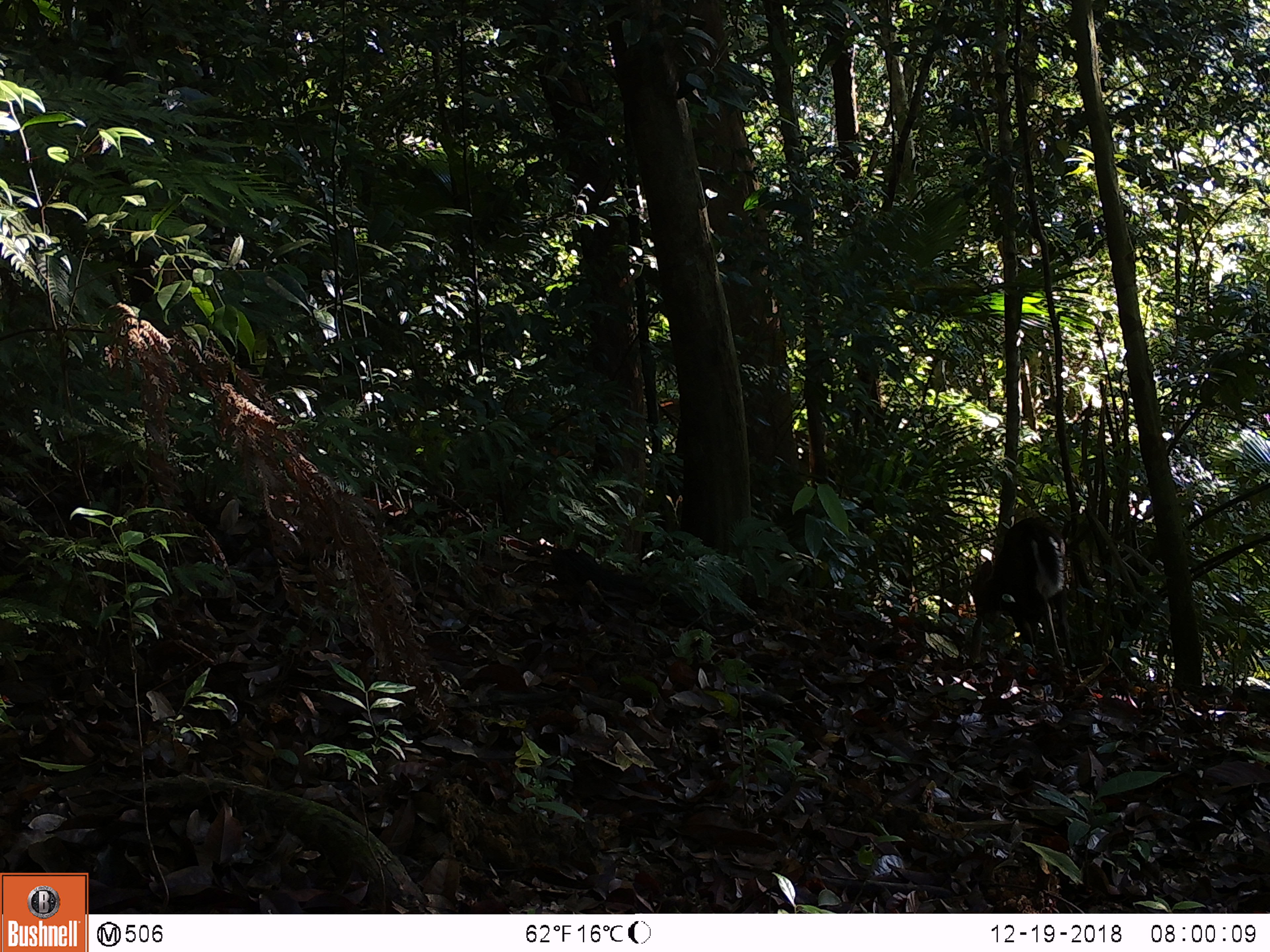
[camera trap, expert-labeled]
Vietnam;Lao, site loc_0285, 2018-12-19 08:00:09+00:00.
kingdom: Animalia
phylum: Chordata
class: Mammalia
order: Artiodactyla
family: Cervidae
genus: Muntiacus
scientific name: Muntiacus rooseveltorum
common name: roosevelt's muntjac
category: roosevelts muntjac group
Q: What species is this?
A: Roosevelts muntjac group (roosevelt's muntjac) (Muntiacus rooseveltorum).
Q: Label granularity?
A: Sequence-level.